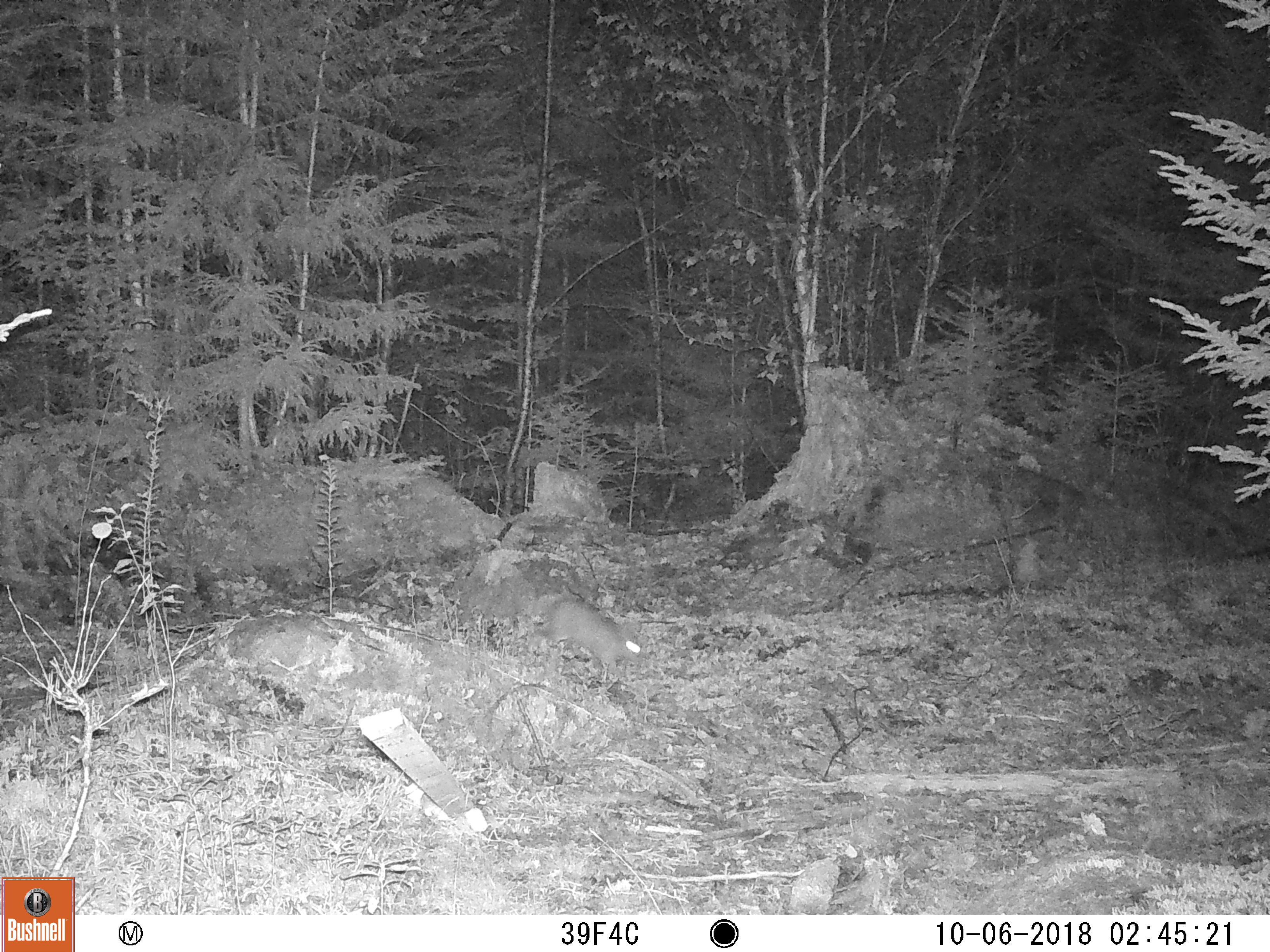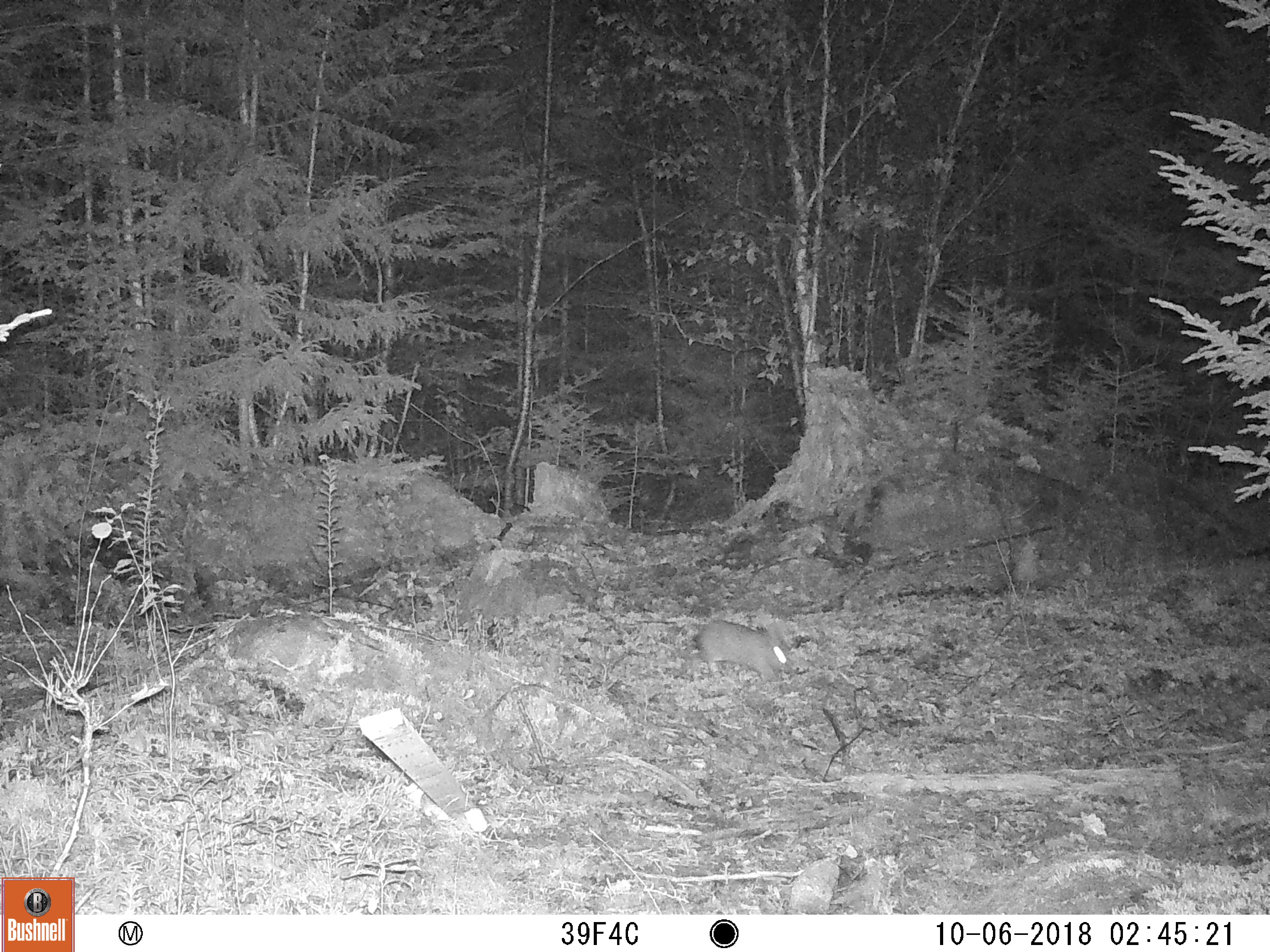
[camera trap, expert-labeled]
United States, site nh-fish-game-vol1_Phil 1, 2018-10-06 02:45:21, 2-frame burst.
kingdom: Animalia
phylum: Chordata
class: Mammalia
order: Lagomorpha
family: Leporidae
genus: Lepus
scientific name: Lepus americanus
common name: snowshoe hare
Snowshoe hare (Lepus americanus).